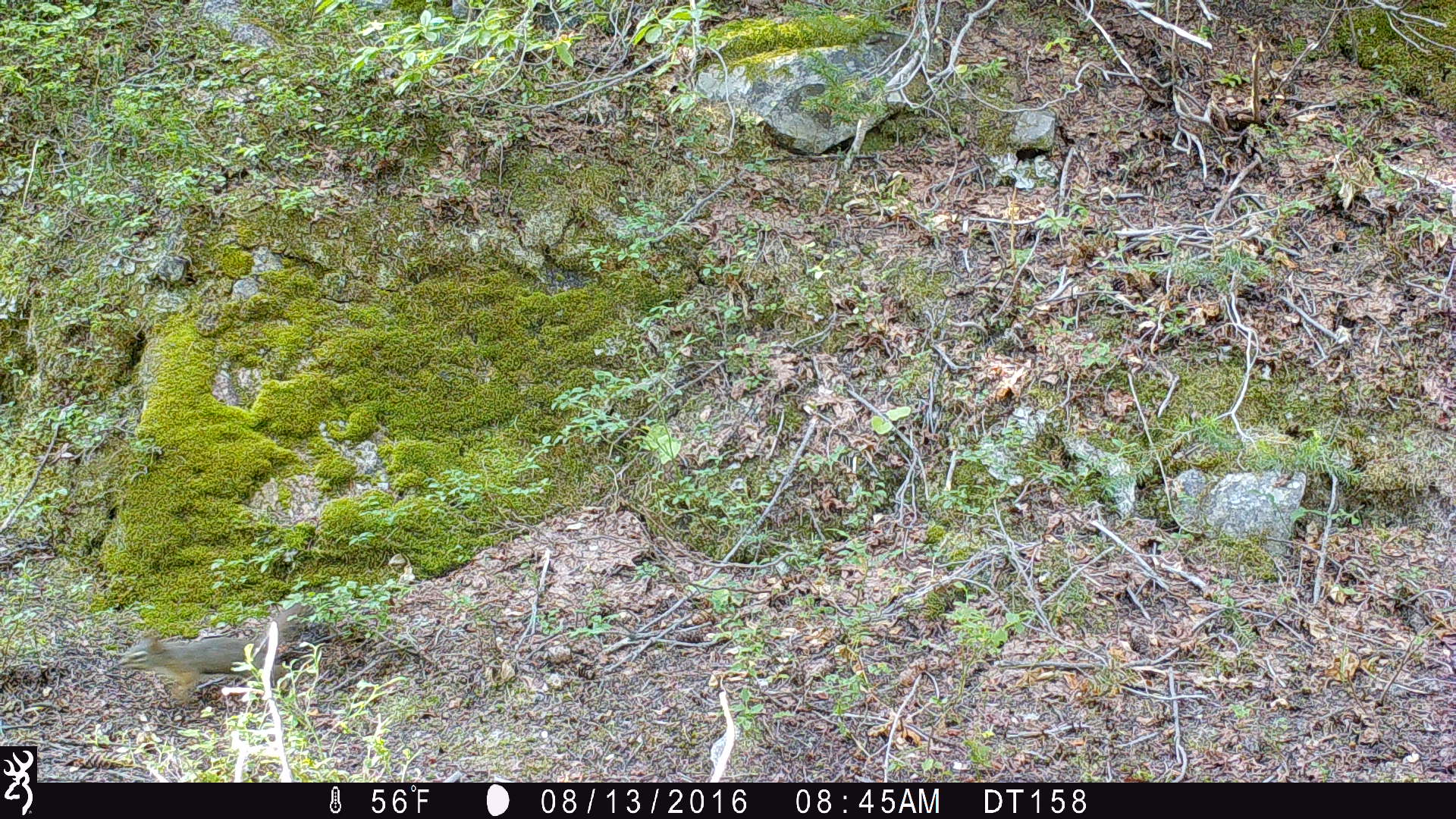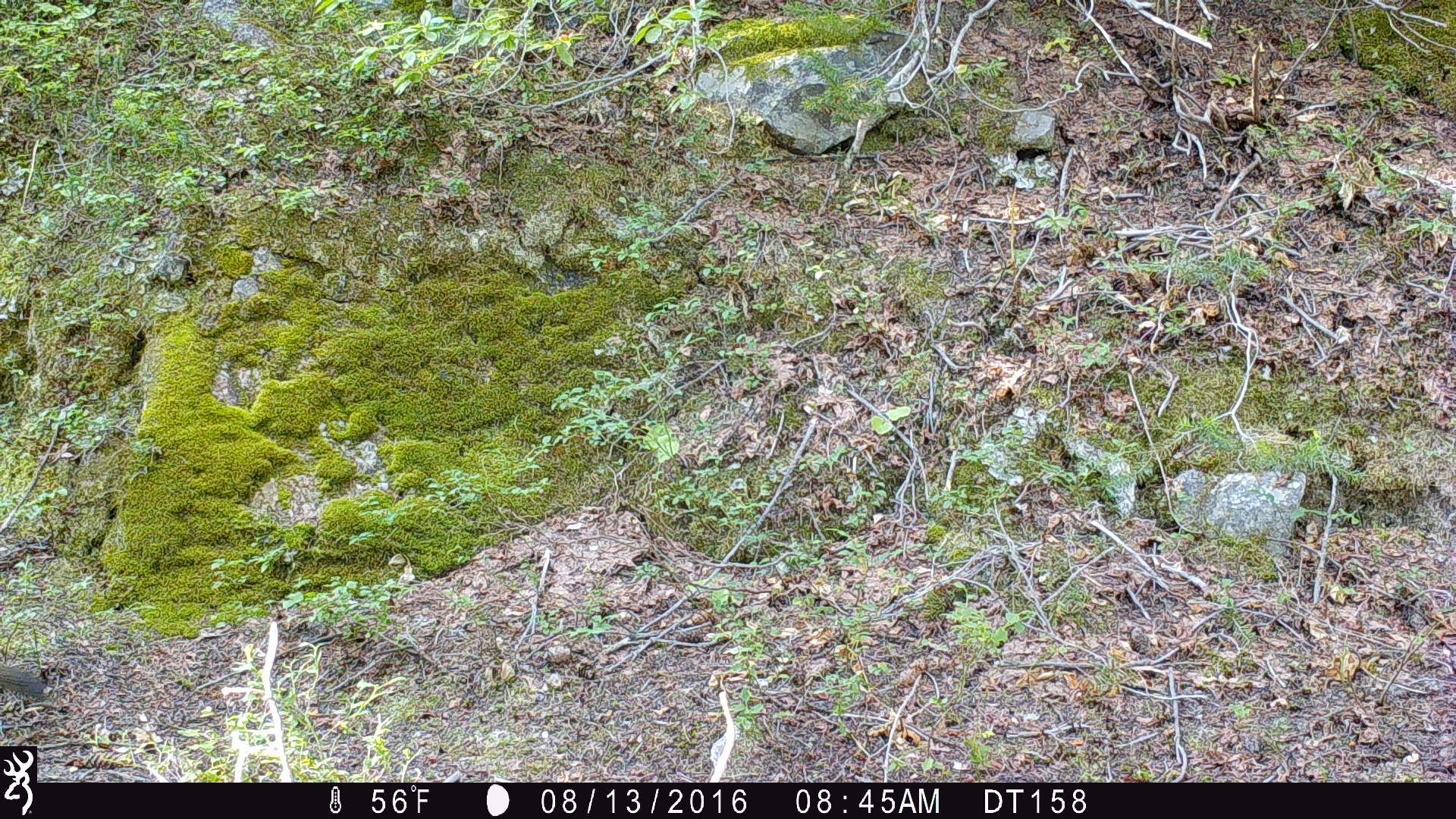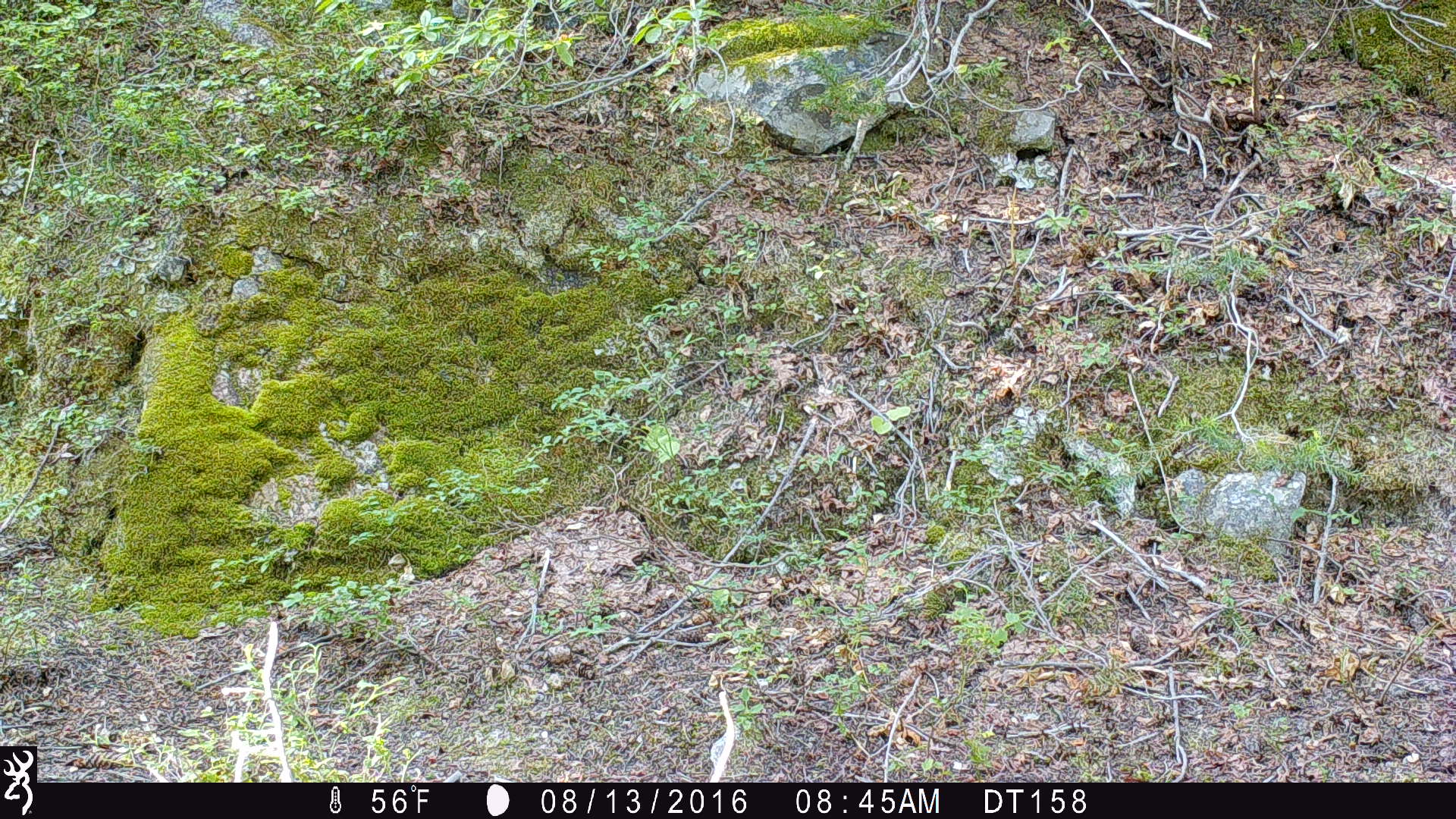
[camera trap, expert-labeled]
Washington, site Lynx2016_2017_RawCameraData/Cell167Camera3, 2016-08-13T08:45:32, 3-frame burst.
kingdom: Animalia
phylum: Chordata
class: Mammalia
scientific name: Mammalia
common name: small mammal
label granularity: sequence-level